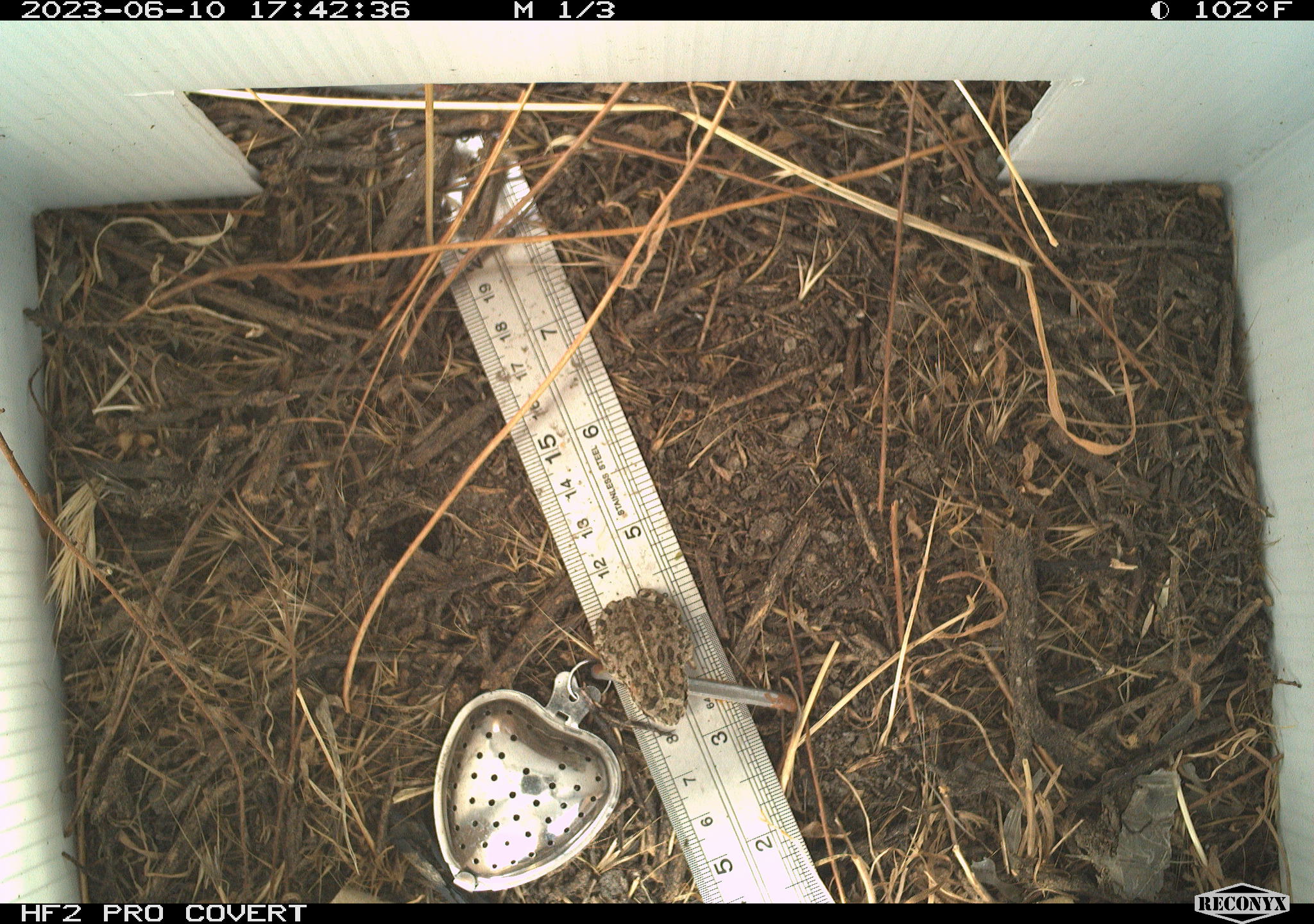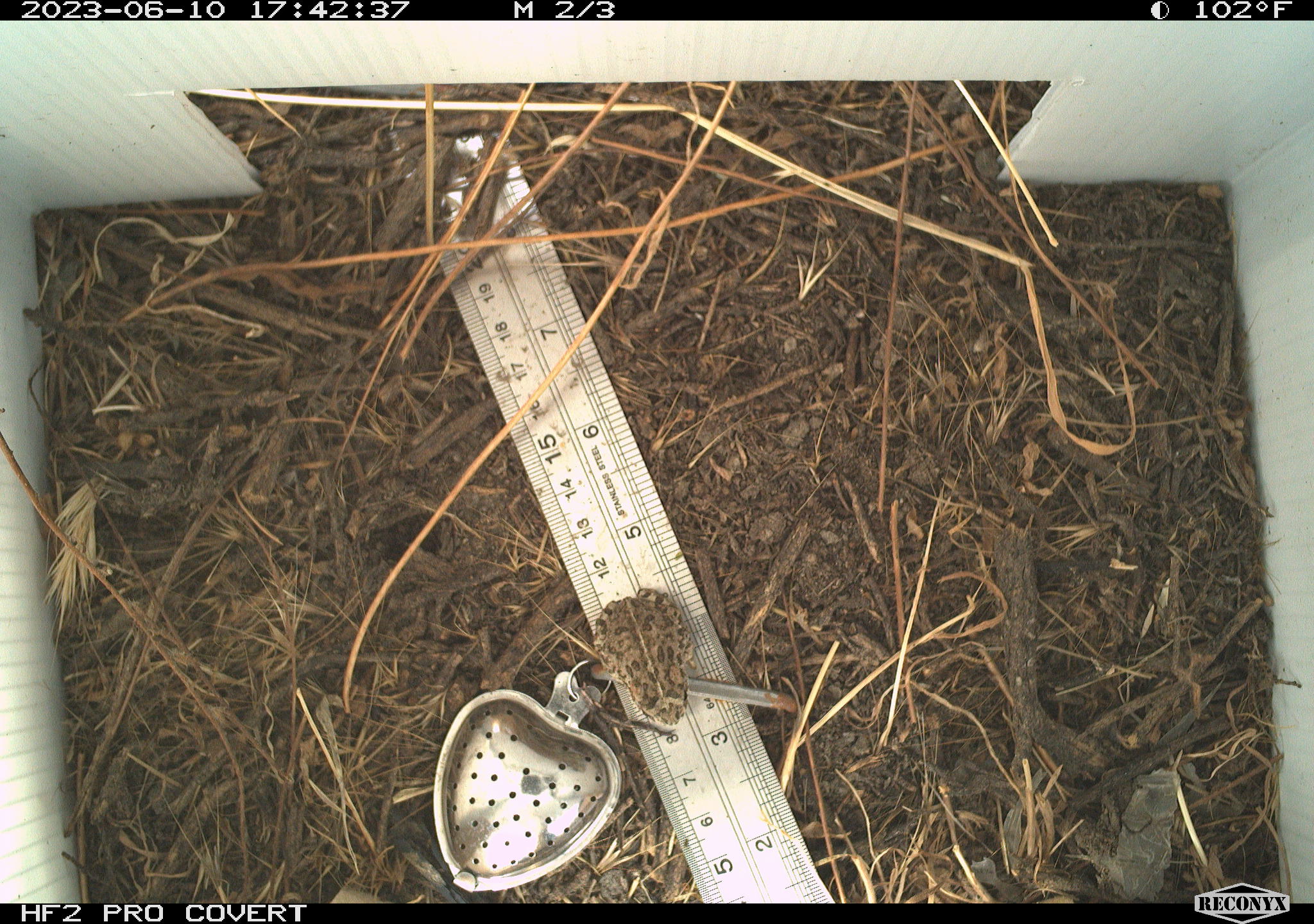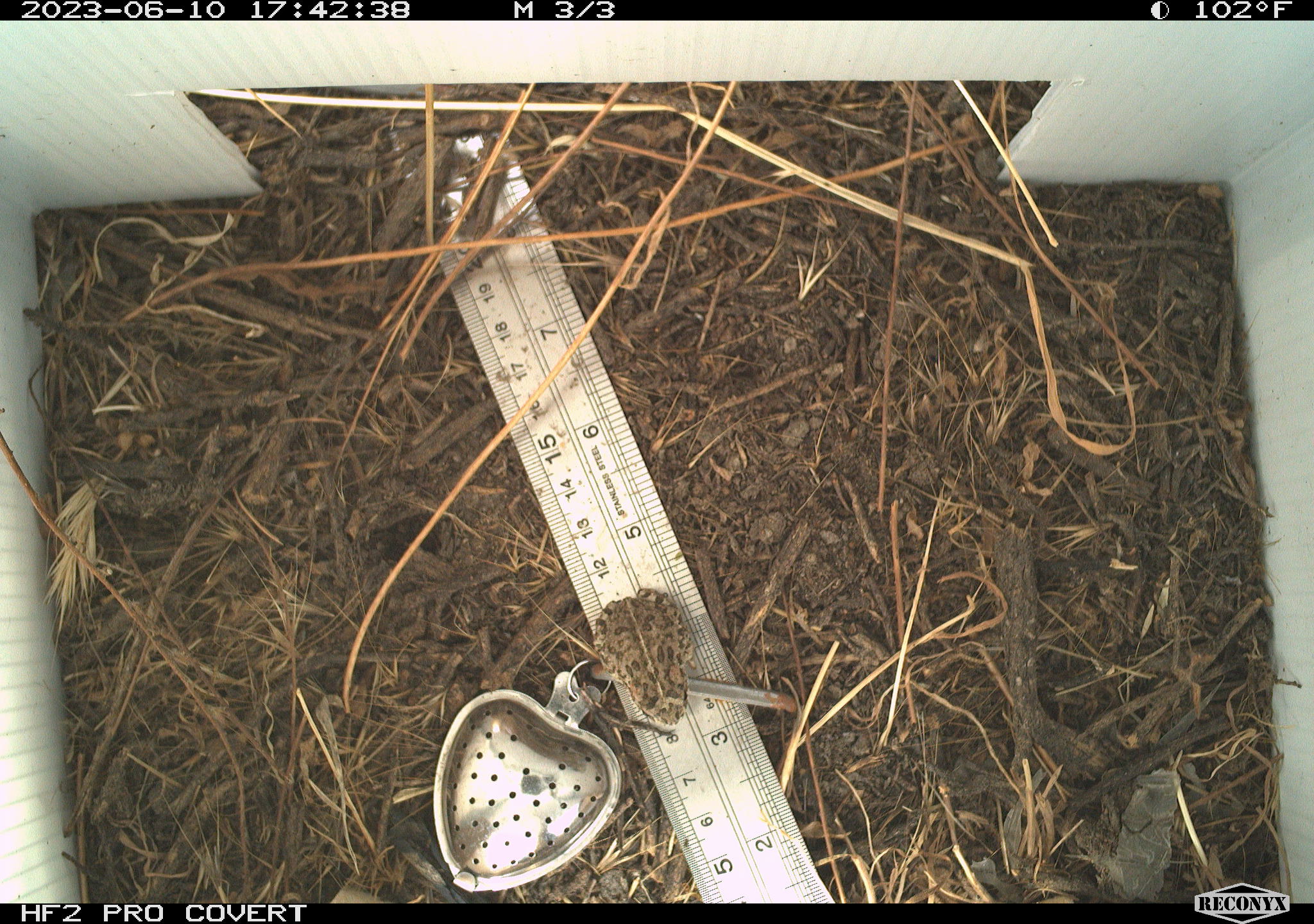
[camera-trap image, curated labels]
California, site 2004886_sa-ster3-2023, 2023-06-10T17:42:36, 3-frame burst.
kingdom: Animalia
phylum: Chordata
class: Amphibia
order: Anura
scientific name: Anura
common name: frogs